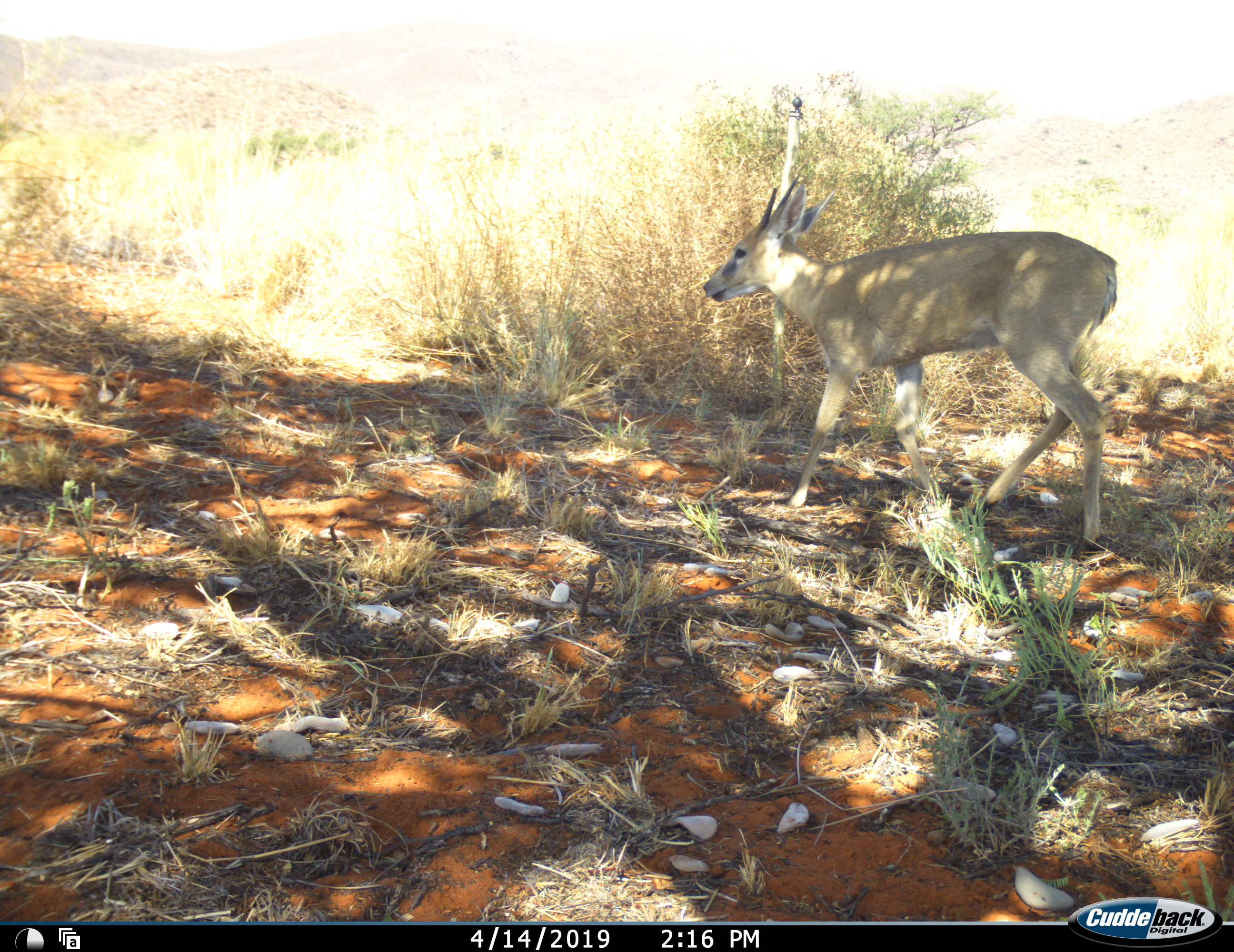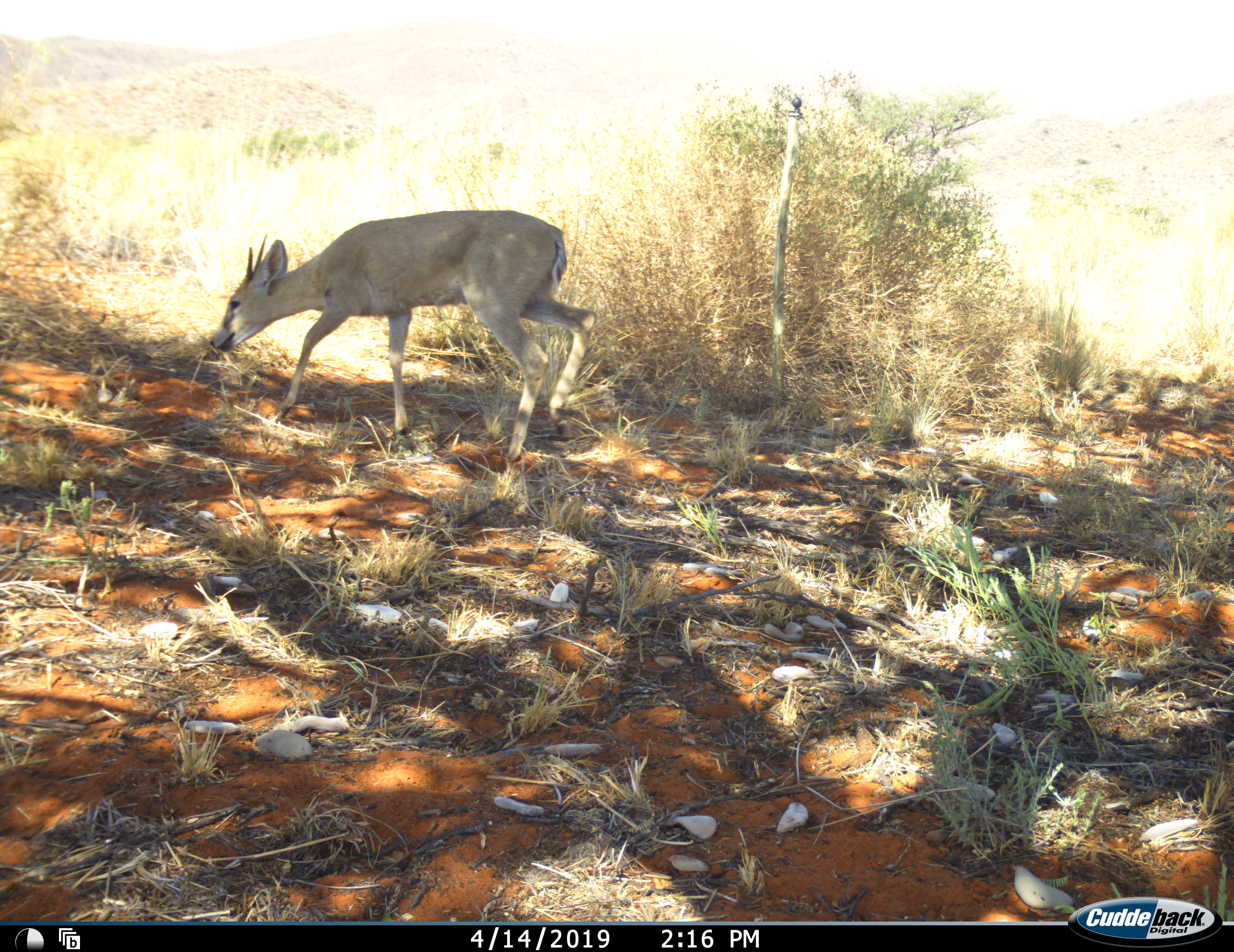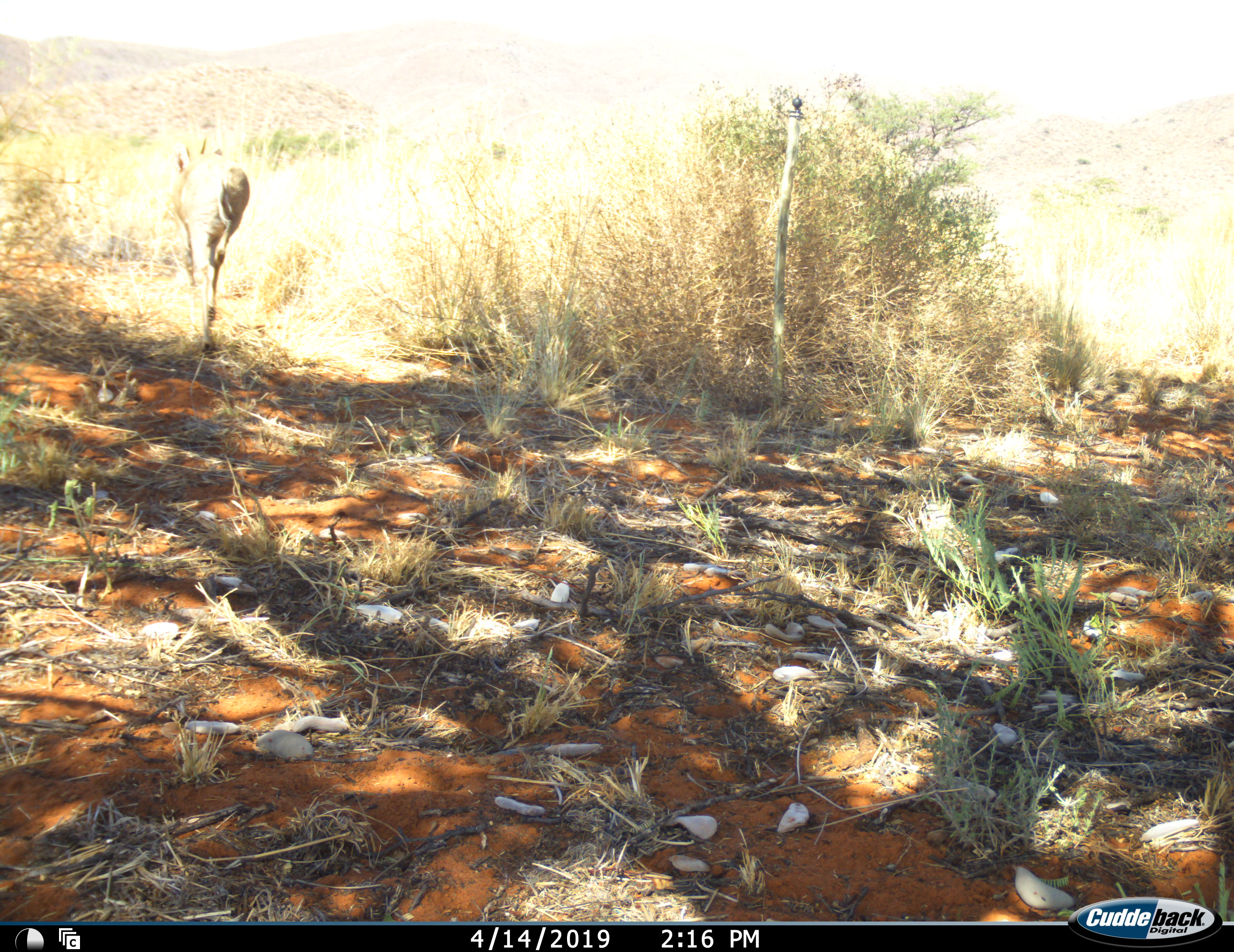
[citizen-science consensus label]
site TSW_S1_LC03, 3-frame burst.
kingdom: Animalia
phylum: Chordata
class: Mammalia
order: Artiodactyla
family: Bovidae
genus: Sylvicapra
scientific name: Sylvicapra grimmia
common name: common duiker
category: duikercommongrey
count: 1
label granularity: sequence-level